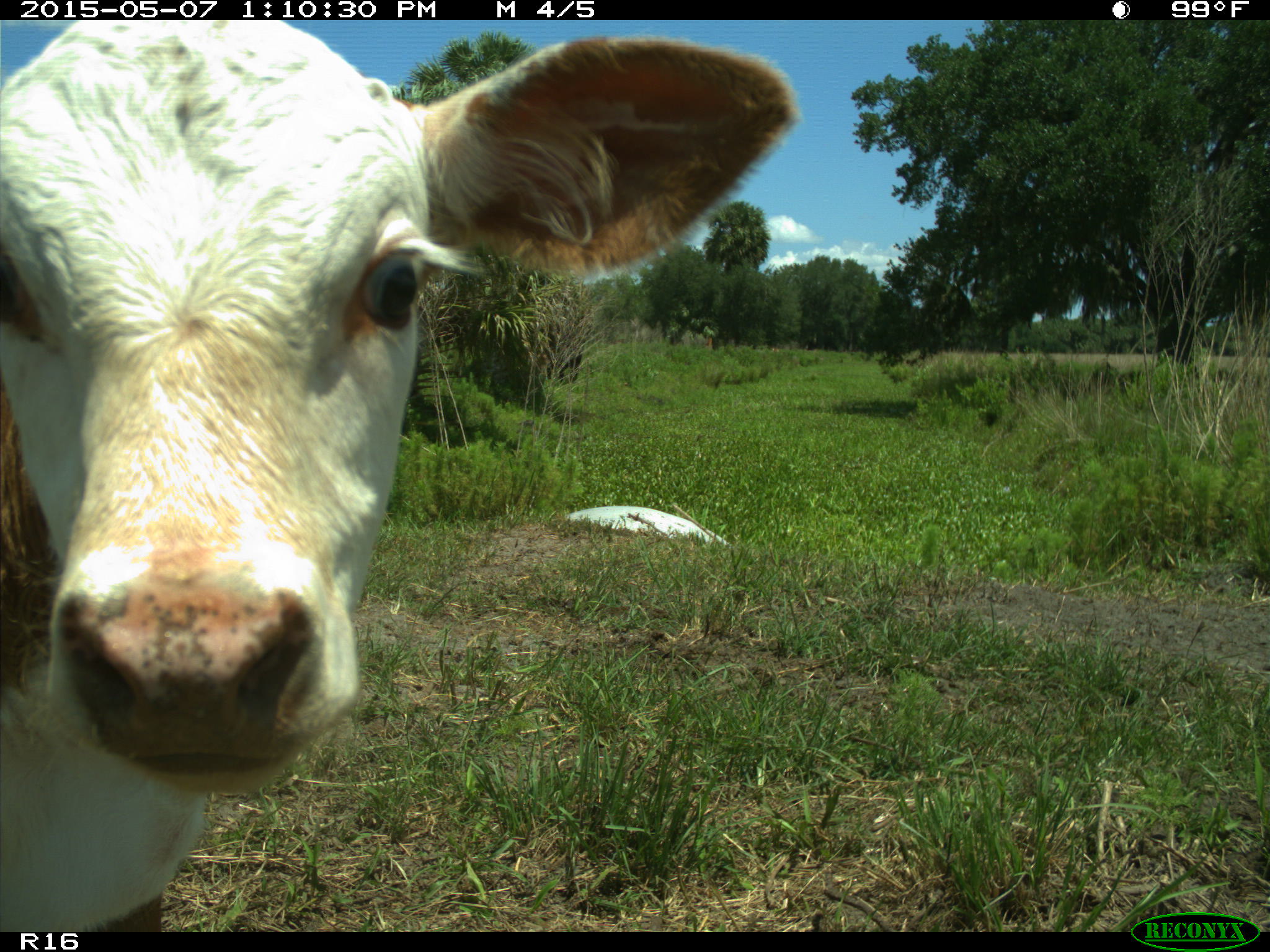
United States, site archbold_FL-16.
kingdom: Animalia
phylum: Chordata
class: Mammalia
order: Artiodactyla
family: Bovidae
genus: Bos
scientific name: Bos taurus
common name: domestic cow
Bos taurus (domestic cow).